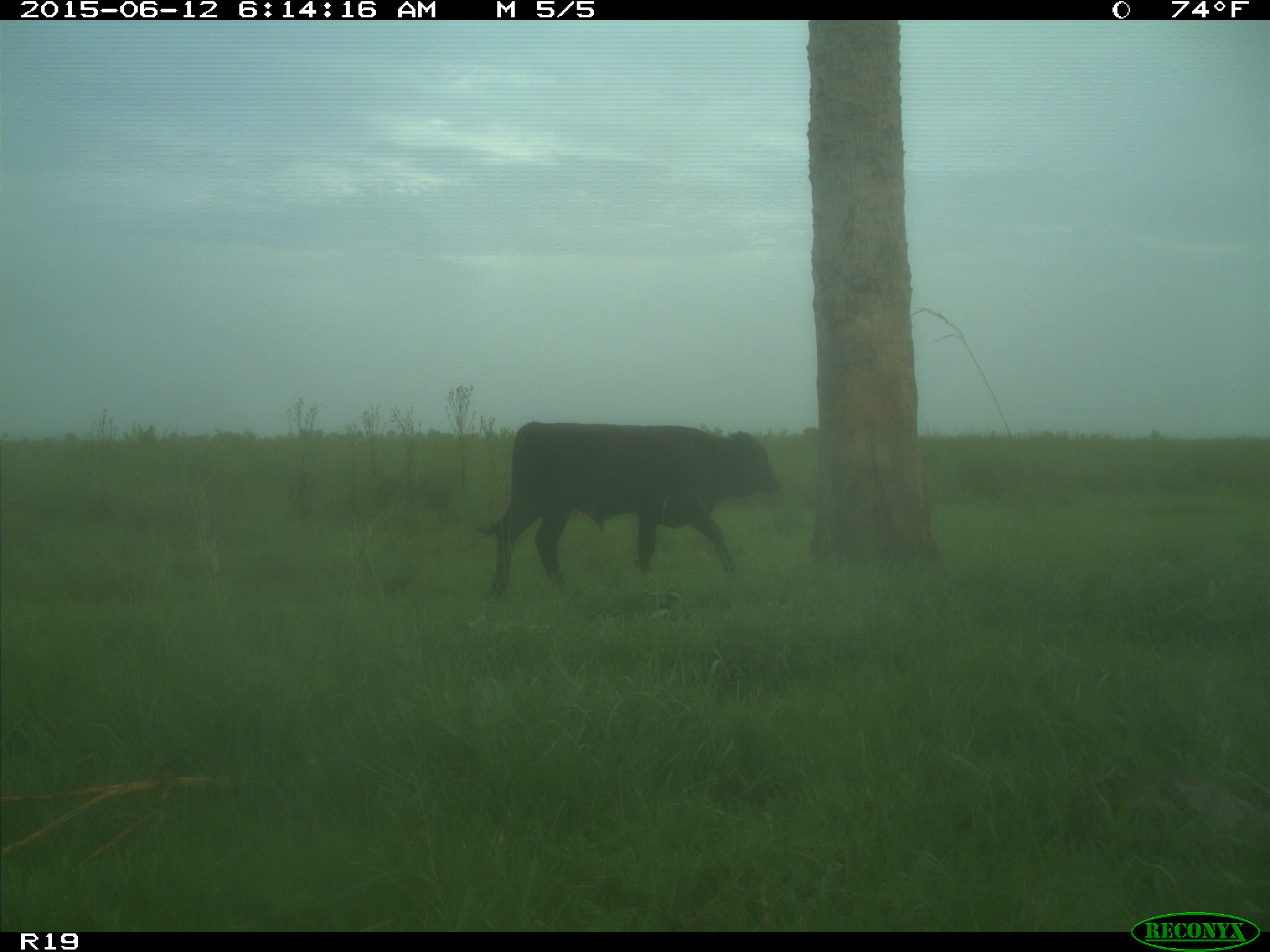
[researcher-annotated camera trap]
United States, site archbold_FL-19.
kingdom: Animalia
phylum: Chordata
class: Mammalia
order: Artiodactyla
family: Bovidae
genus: Bos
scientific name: Bos taurus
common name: domestic cow